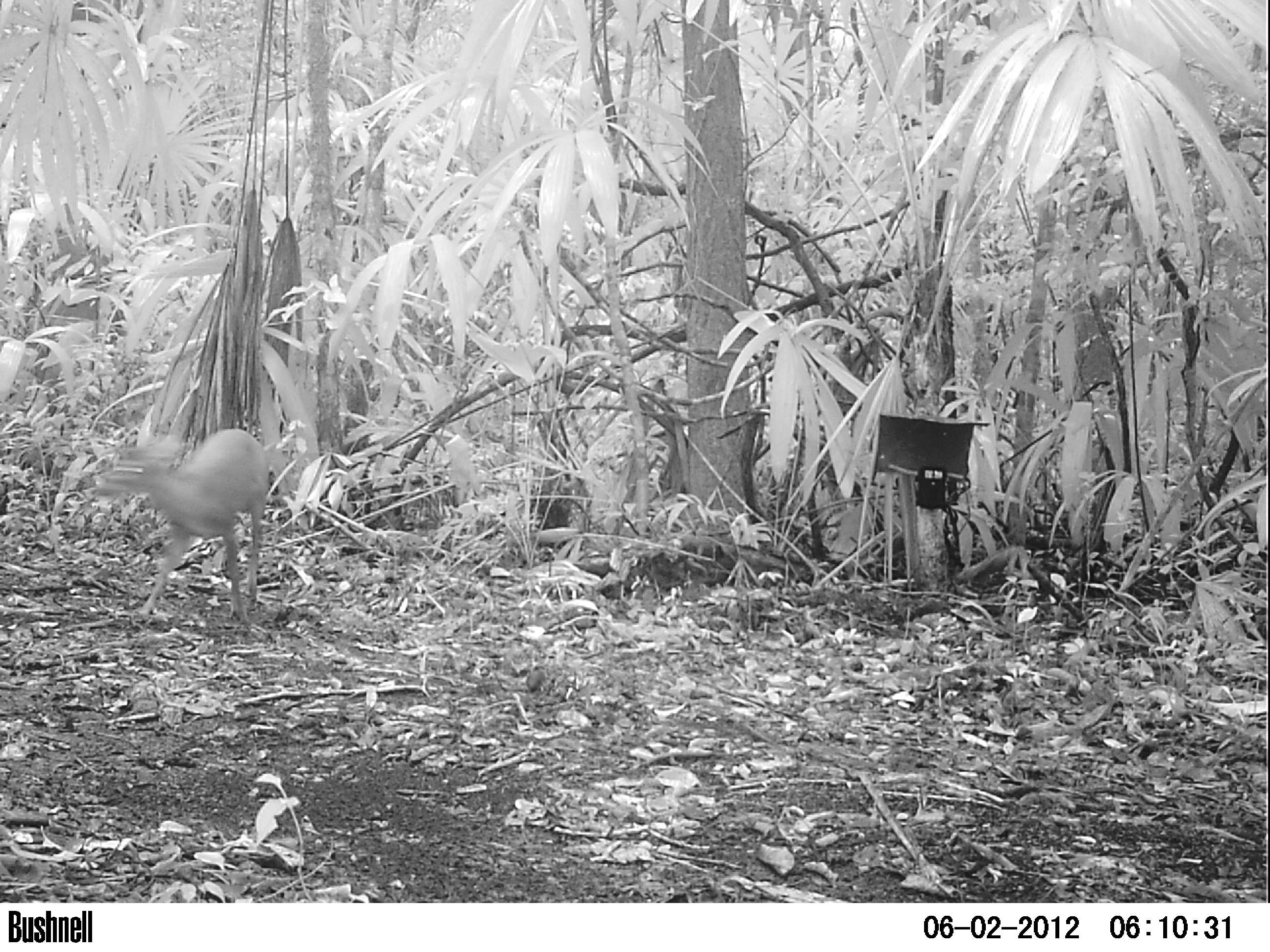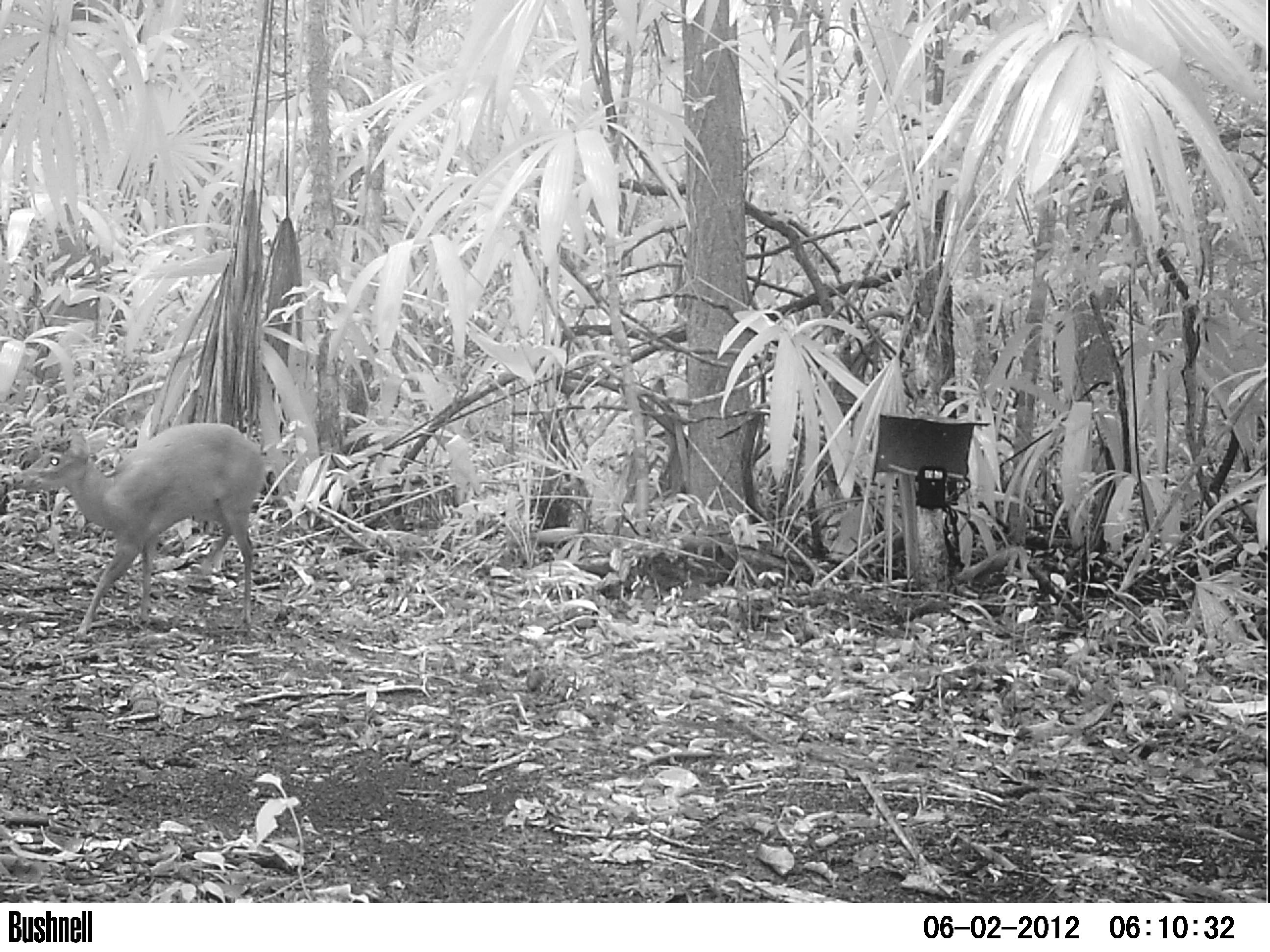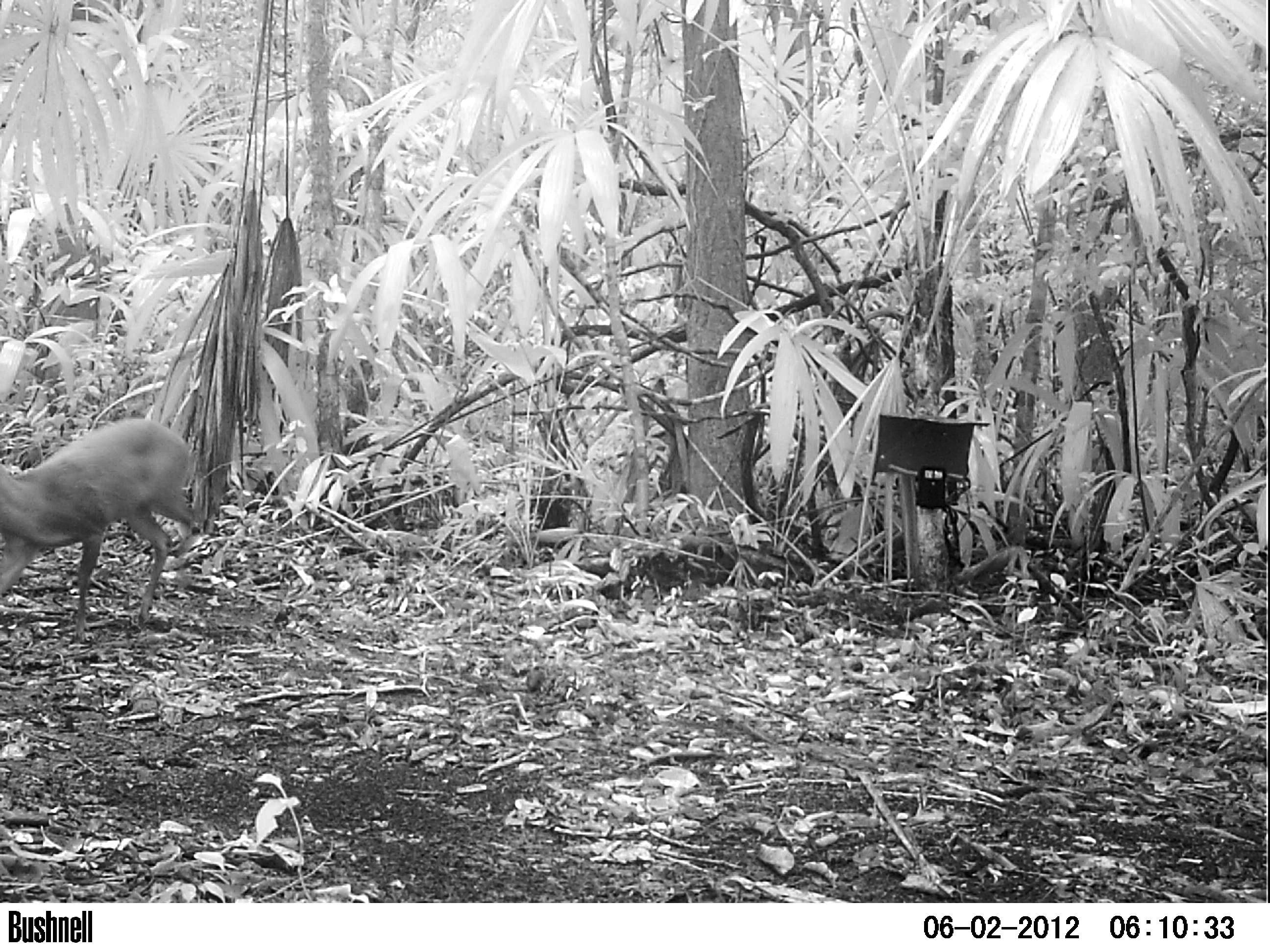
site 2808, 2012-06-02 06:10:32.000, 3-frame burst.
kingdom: Animalia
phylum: Chordata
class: Mammalia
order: Artiodactyla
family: Cervidae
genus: Mazama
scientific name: Mazama temama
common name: central american red brocket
Mazama temama (central american red brocket), count 1, age adult.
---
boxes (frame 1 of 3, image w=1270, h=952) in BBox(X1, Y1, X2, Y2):
mazama temama: BBox(97, 428, 279, 626)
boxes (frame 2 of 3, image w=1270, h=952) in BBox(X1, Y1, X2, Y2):
mazama temama: BBox(11, 422, 279, 642)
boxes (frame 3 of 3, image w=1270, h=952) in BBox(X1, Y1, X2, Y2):
mazama temama: BBox(0, 416, 207, 644)